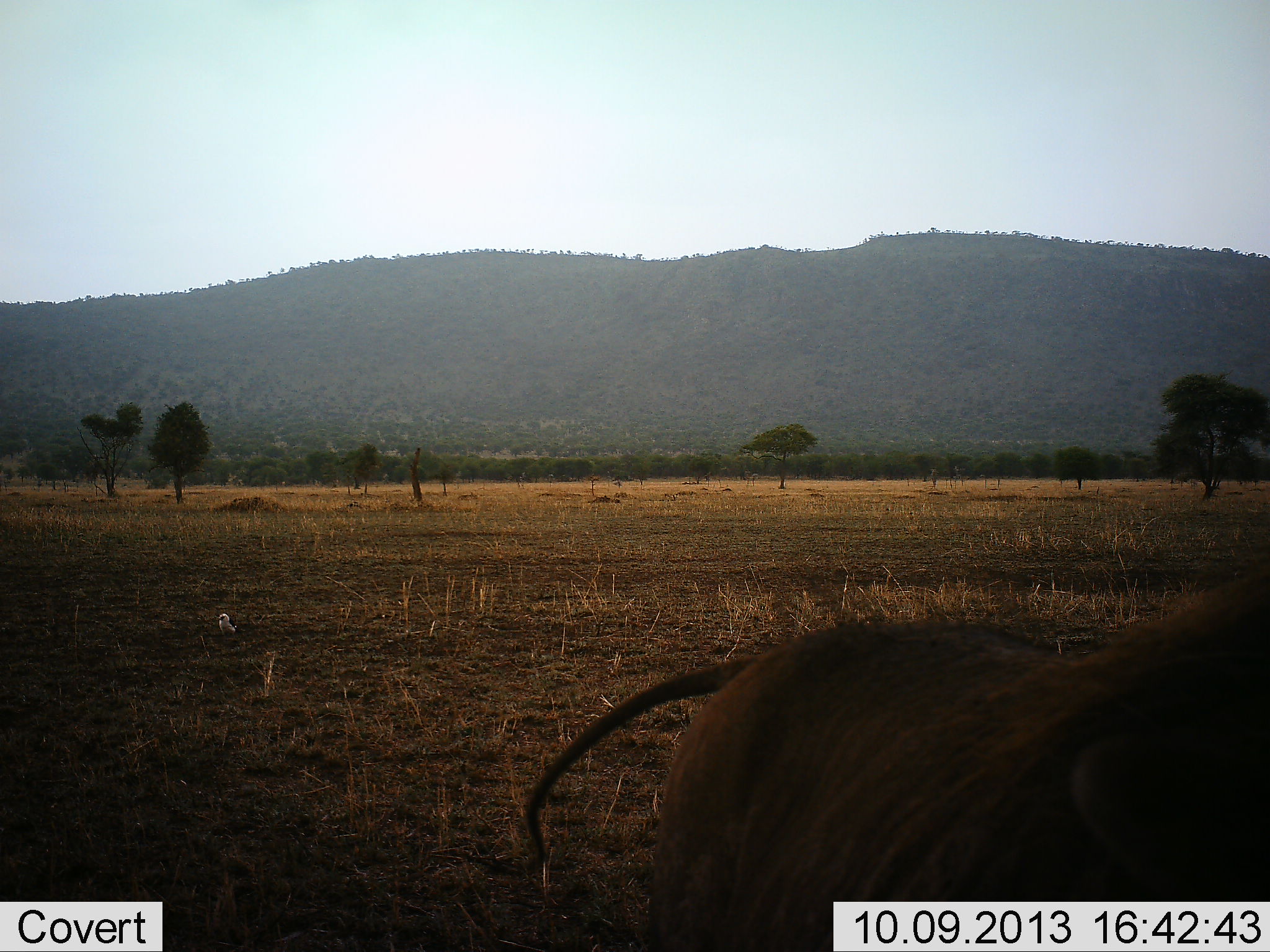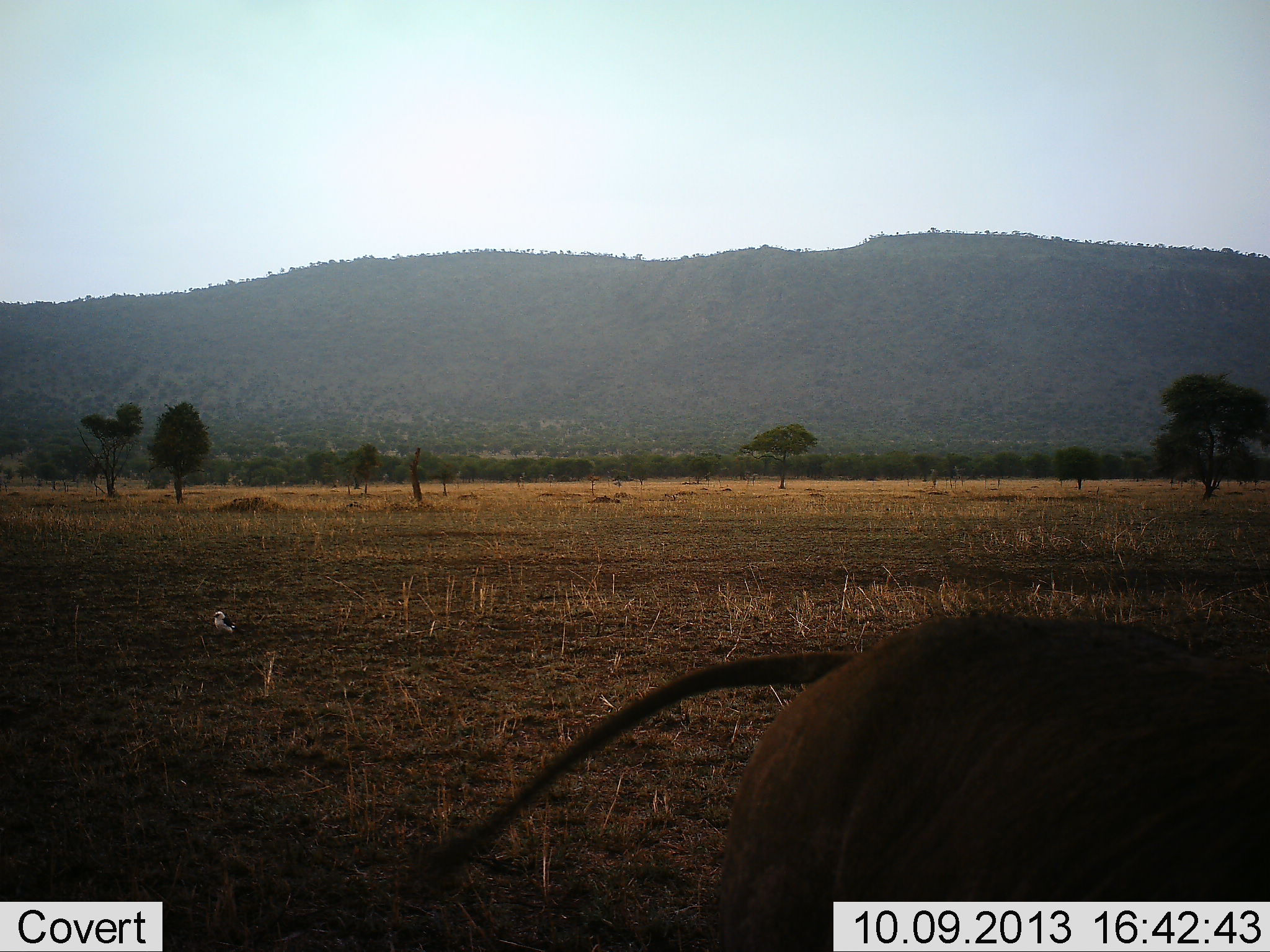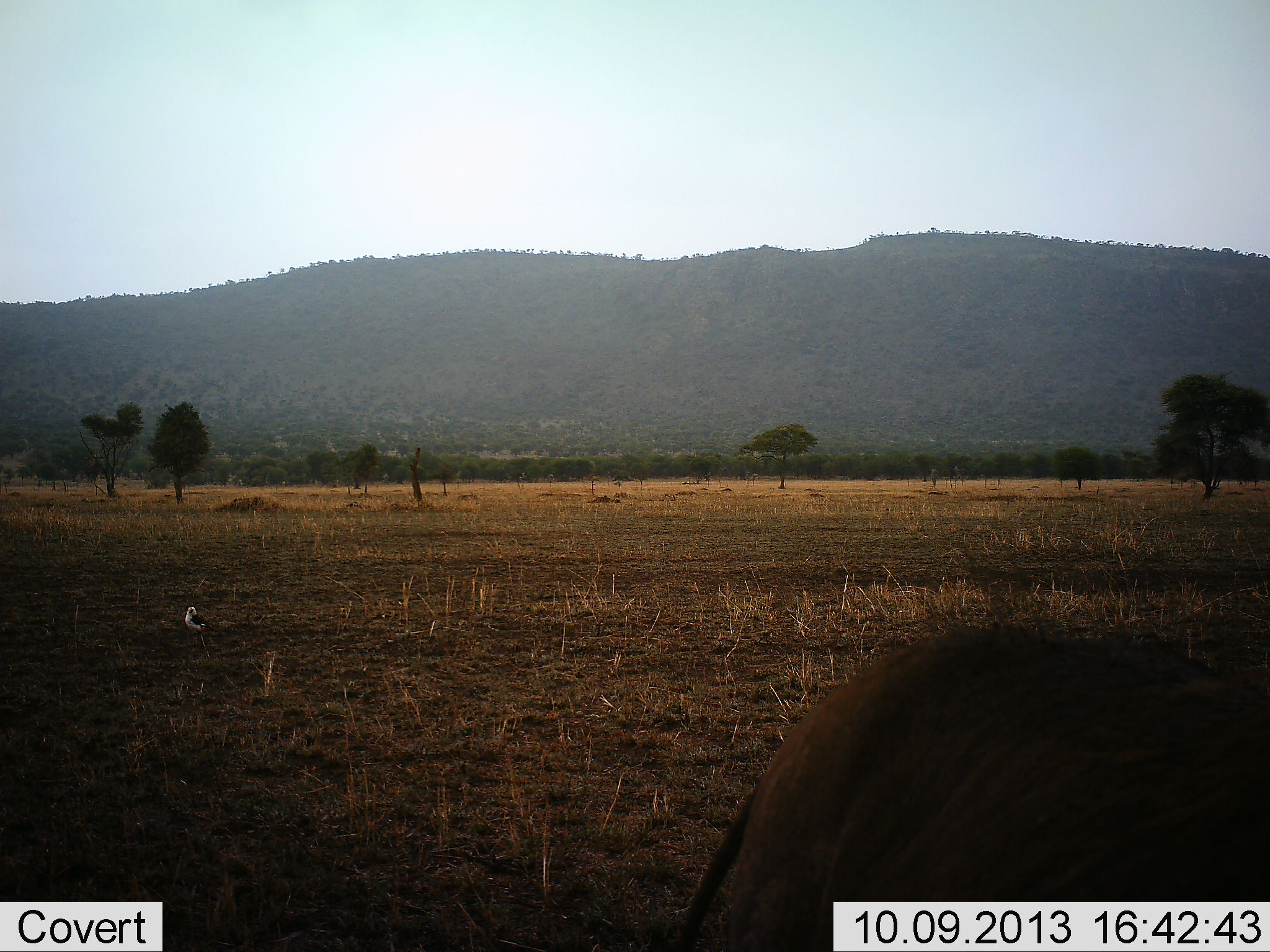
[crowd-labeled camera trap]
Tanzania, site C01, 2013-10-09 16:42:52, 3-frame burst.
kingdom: Animalia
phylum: Chordata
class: Aves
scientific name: Aves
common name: bird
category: otherbird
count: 1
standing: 47%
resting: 0%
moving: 53%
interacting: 0%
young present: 0%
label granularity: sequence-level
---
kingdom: Animalia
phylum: Chordata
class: Mammalia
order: Artiodactyla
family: Suidae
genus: Phacochoerus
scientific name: Phacochoerus africanus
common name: warthog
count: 1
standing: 57%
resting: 0%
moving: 43%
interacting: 0%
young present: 0%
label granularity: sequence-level